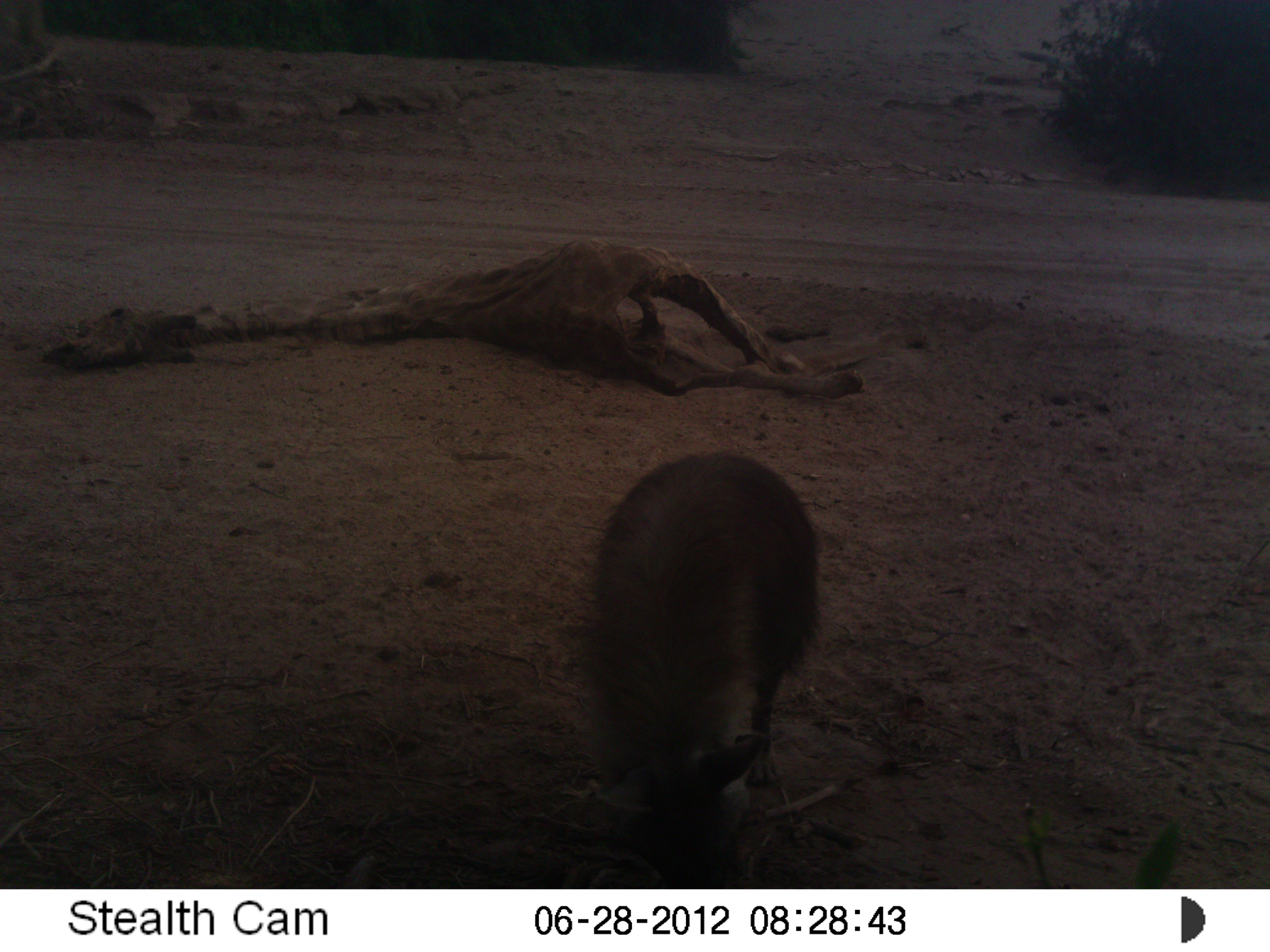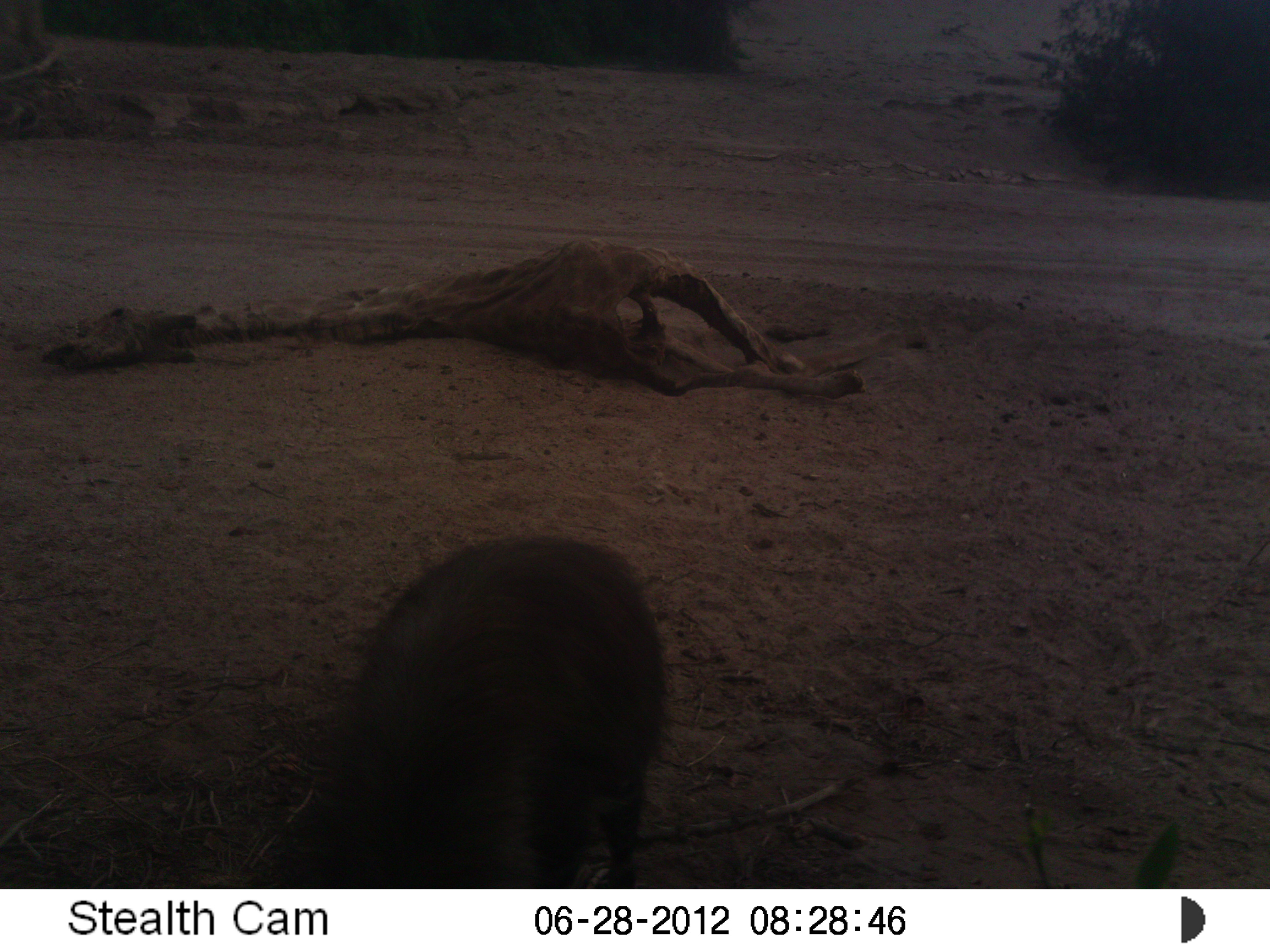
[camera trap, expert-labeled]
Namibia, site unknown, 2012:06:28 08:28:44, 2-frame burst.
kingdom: Animalia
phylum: Chordata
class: Mammalia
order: Carnivora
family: Hyaenidae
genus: Parahyaena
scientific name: Parahyaena brunnea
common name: brown hyena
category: hyaena brunnea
Hyaena brunnea (brown hyena) (Parahyaena brunnea).